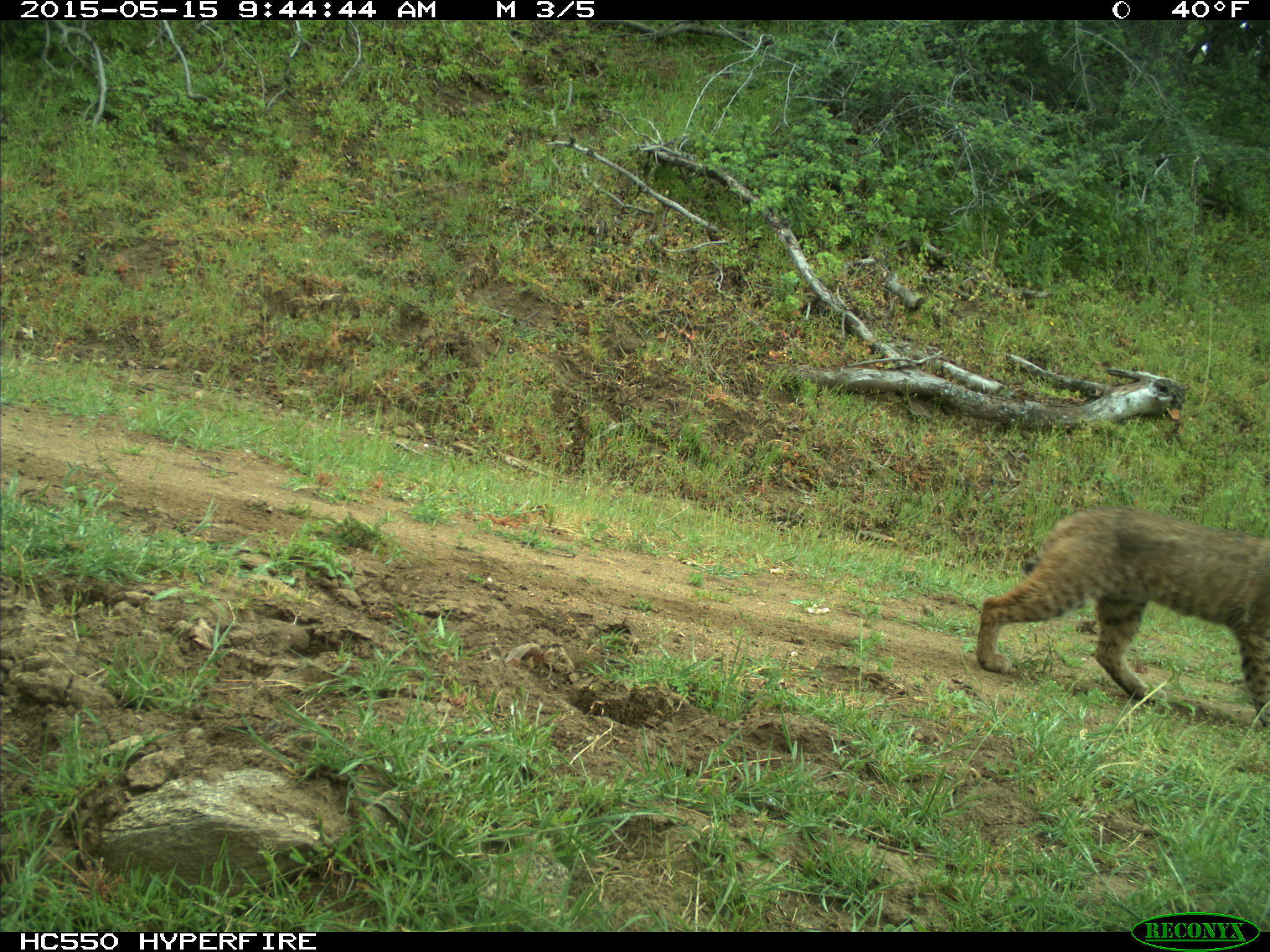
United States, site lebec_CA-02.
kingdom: Animalia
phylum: Chordata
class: Mammalia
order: Carnivora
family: Felidae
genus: Lynx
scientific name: Lynx rufus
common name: bobcat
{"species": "Lynx rufus (bobcat)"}